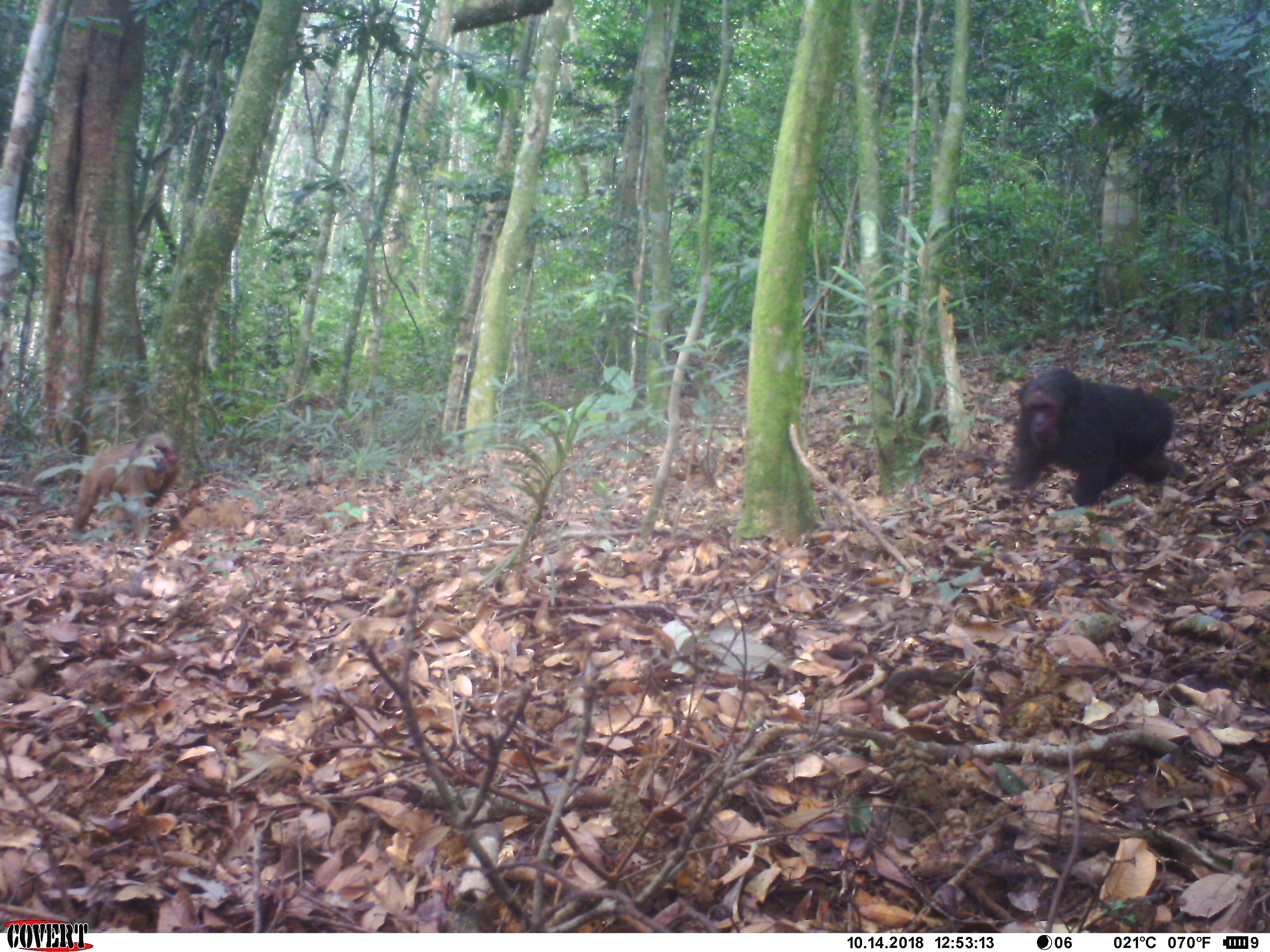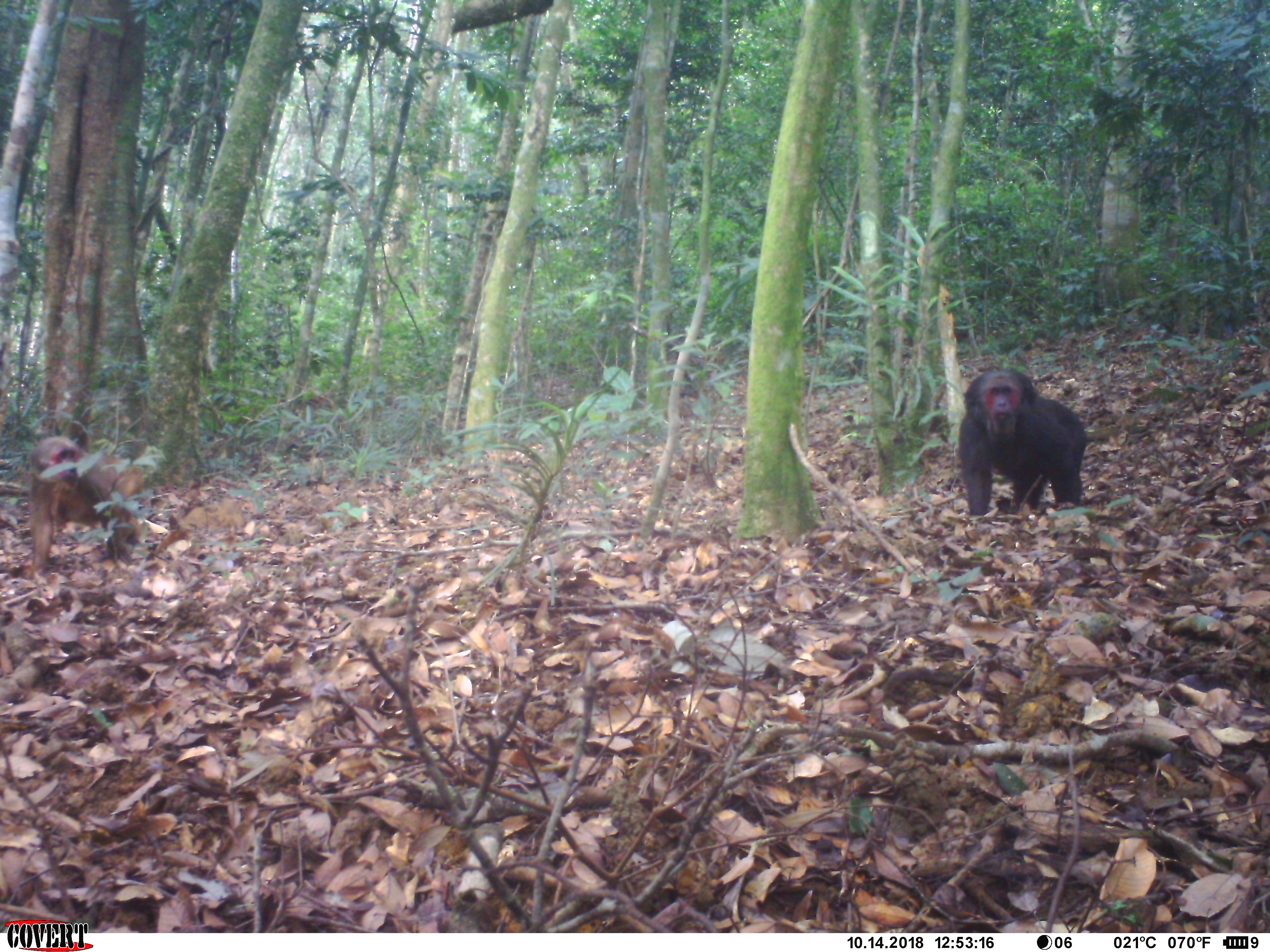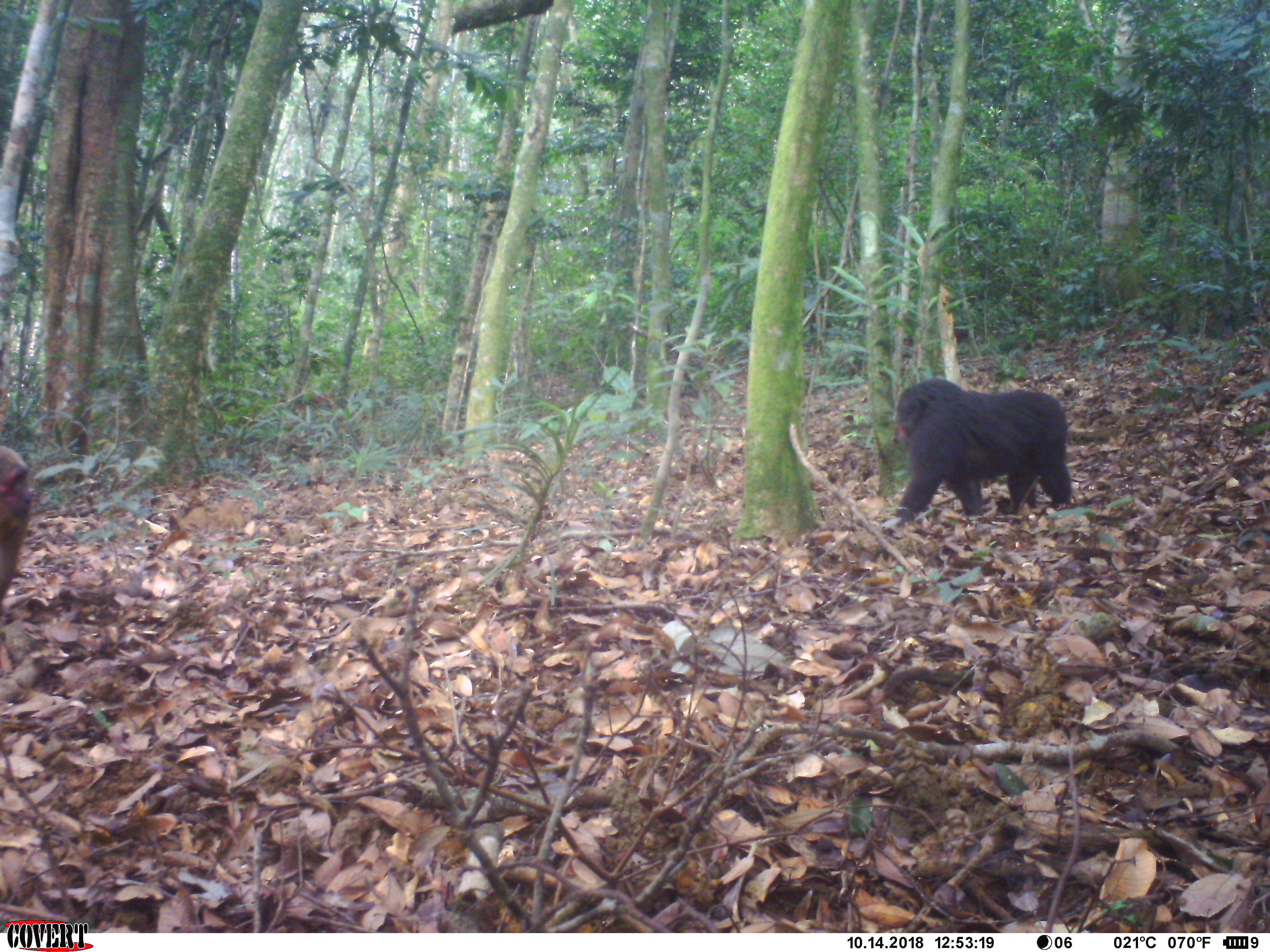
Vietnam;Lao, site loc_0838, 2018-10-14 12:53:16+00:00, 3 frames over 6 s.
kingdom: Animalia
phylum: Chordata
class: Mammalia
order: Primates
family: Cercopithecidae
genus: Macaca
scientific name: Macaca arctoides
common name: stump-tailed macaque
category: stump tailed macaque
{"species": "stump tailed macaque (stump-tailed macaque) (Macaca arctoides)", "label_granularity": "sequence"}